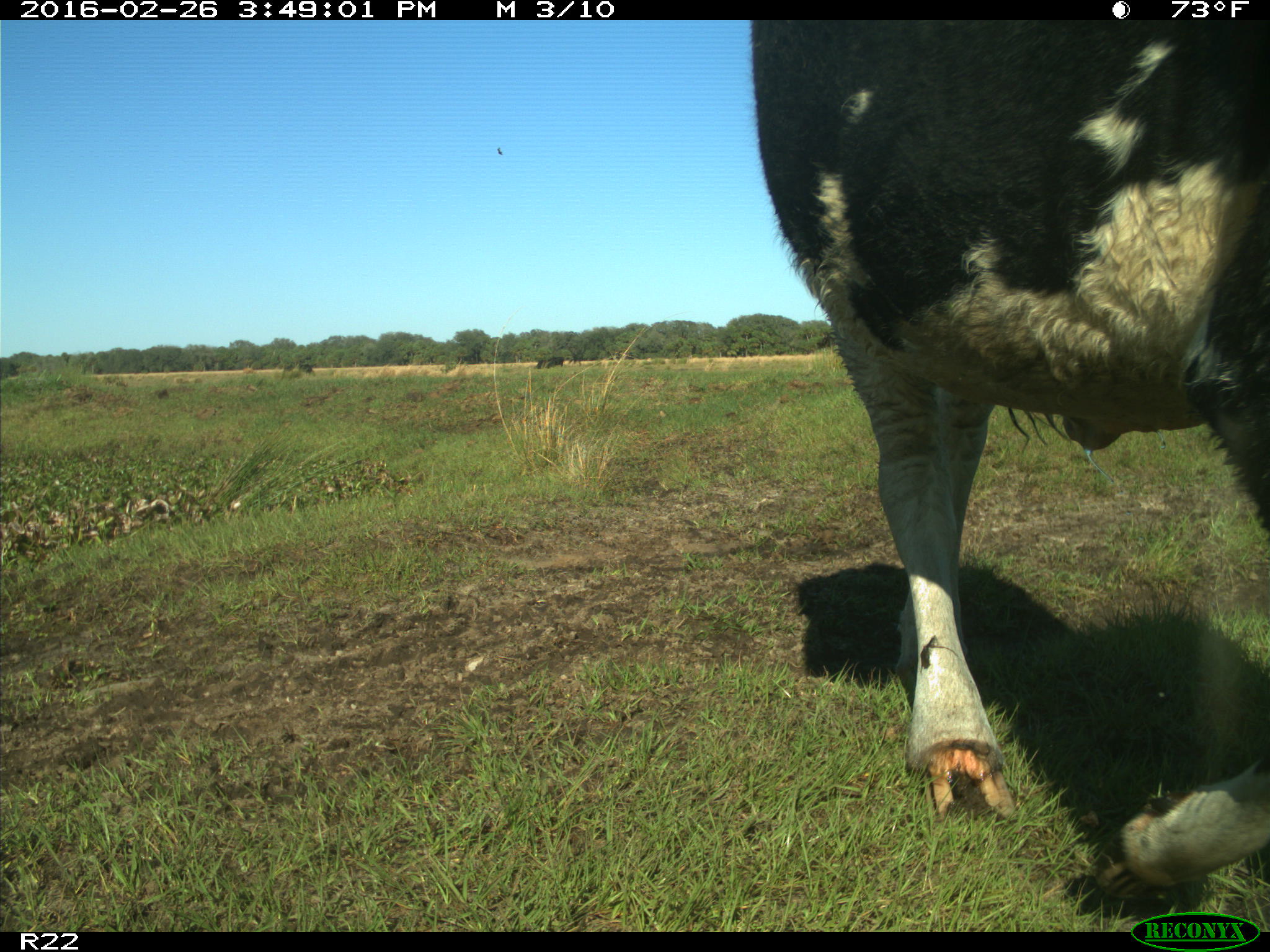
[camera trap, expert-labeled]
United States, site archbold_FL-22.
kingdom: Animalia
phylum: Chordata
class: Mammalia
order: Artiodactyla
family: Bovidae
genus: Bos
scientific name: Bos taurus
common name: domestic cow